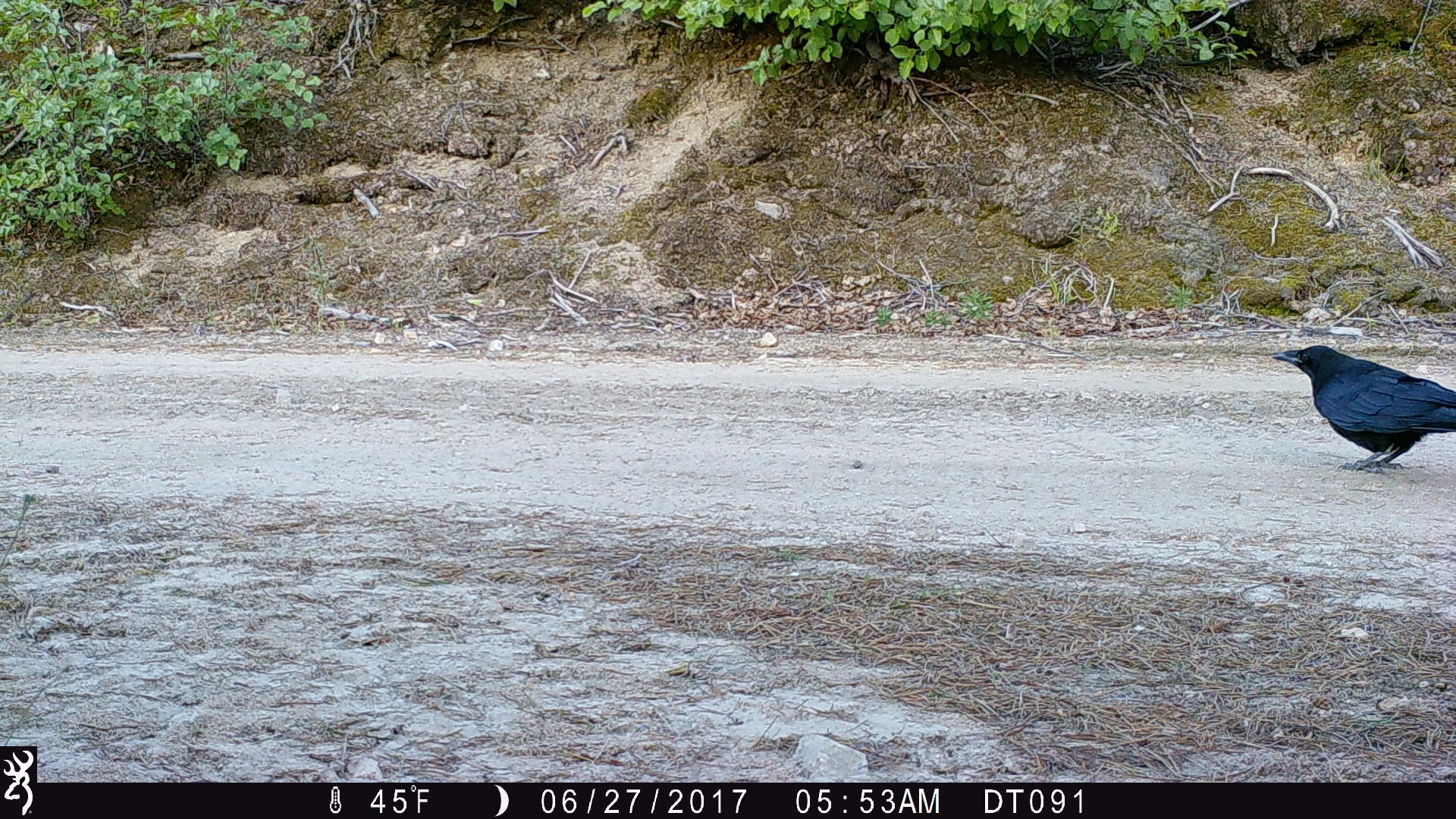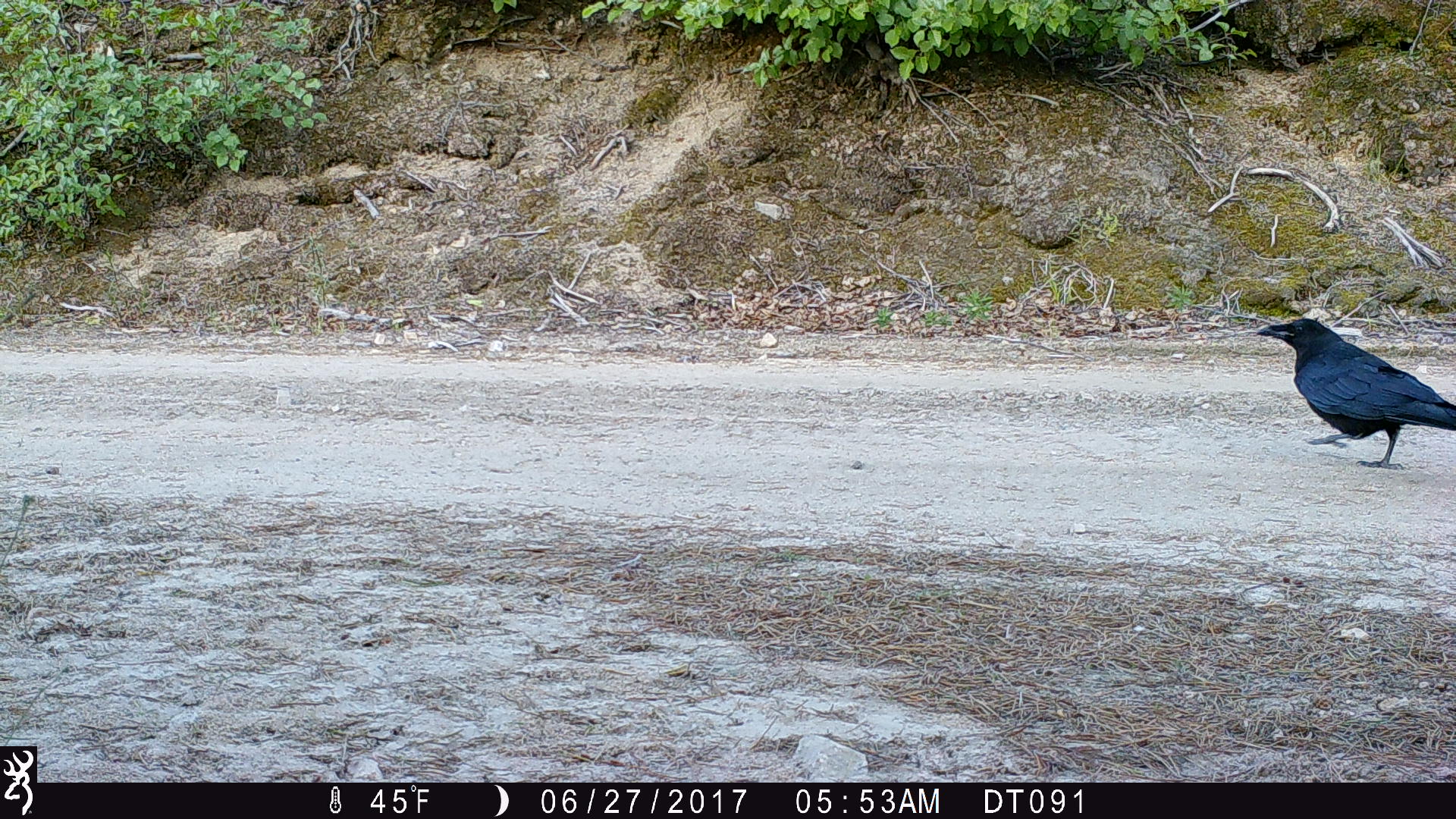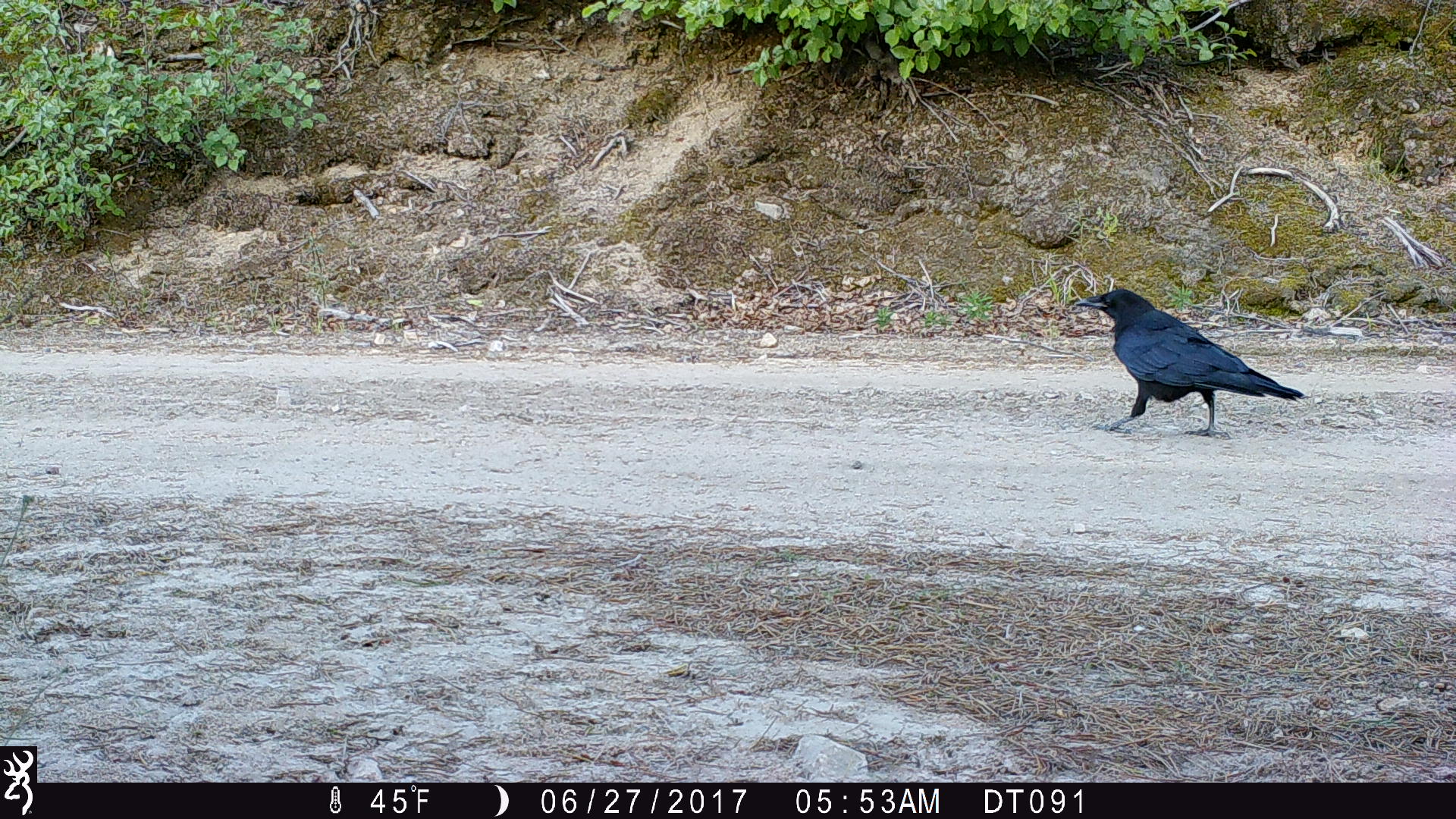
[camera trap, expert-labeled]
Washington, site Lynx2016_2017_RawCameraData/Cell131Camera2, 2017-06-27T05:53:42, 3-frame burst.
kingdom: Animalia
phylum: Chordata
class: Aves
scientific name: Aves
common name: birds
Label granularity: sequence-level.